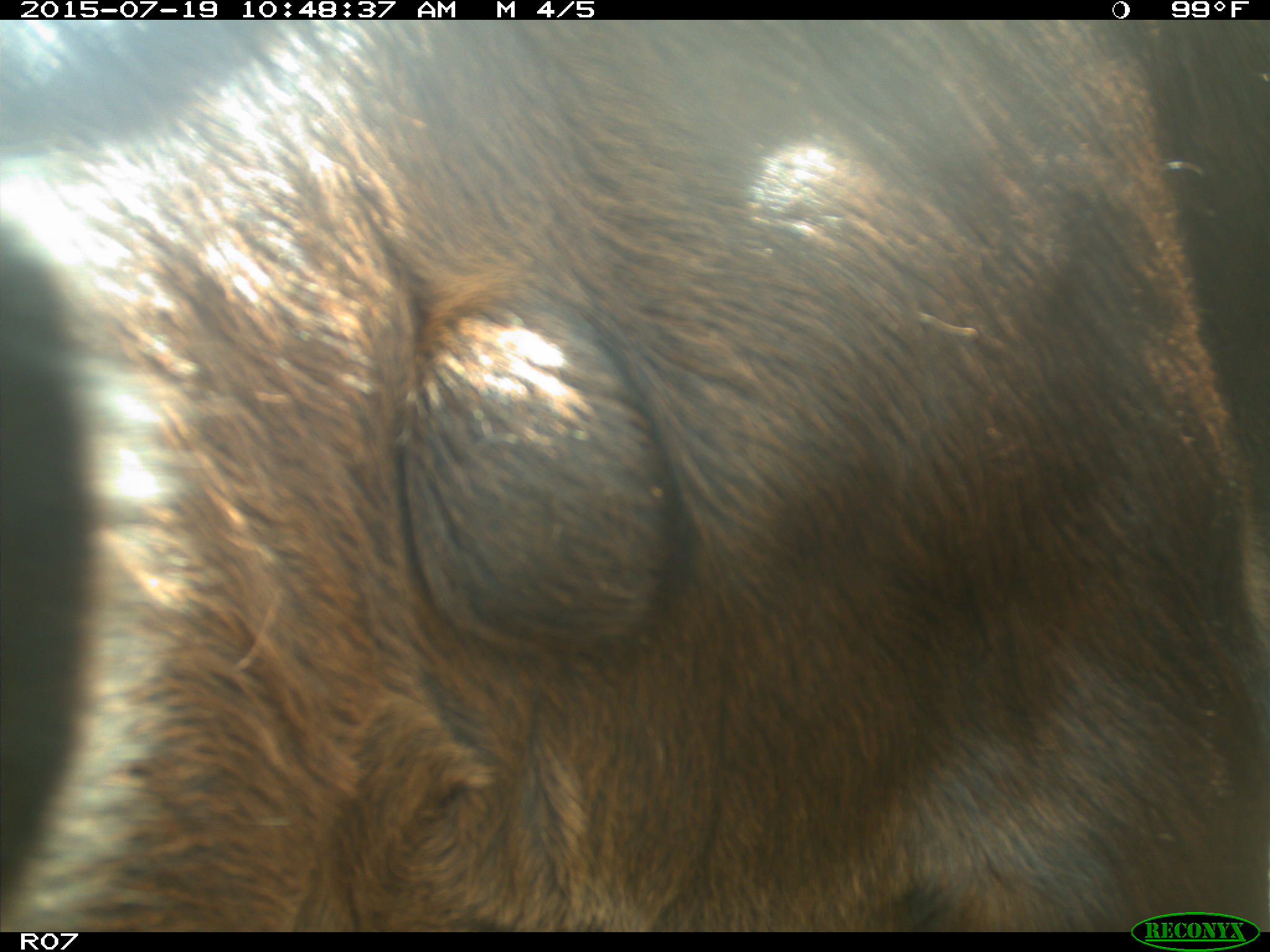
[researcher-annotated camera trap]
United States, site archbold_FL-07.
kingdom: Animalia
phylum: Chordata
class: Mammalia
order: Artiodactyla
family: Bovidae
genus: Bos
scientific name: Bos taurus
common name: domestic cow